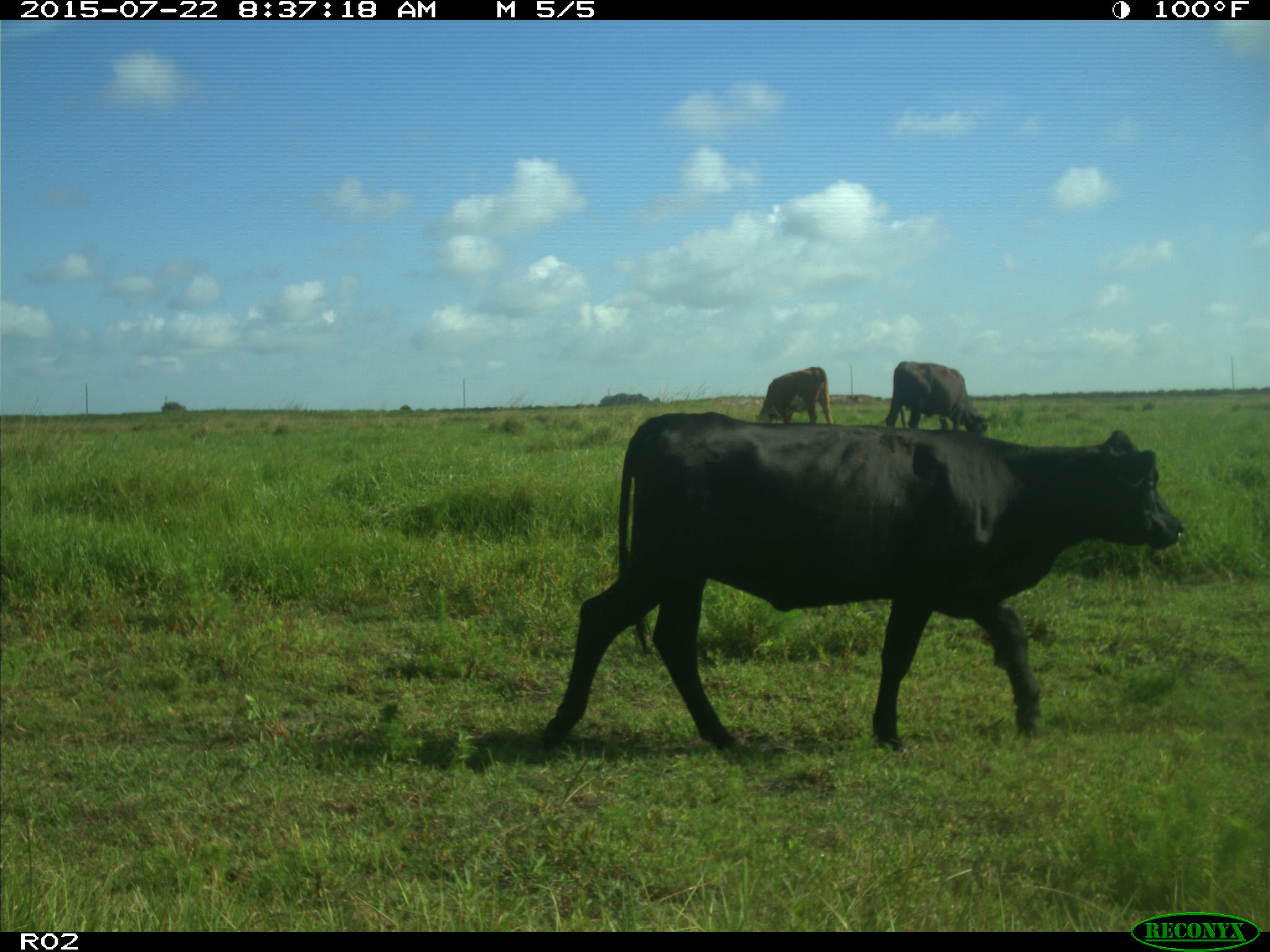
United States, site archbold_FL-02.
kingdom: Animalia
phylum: Chordata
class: Mammalia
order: Artiodactyla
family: Bovidae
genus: Bos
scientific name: Bos taurus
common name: domestic cow